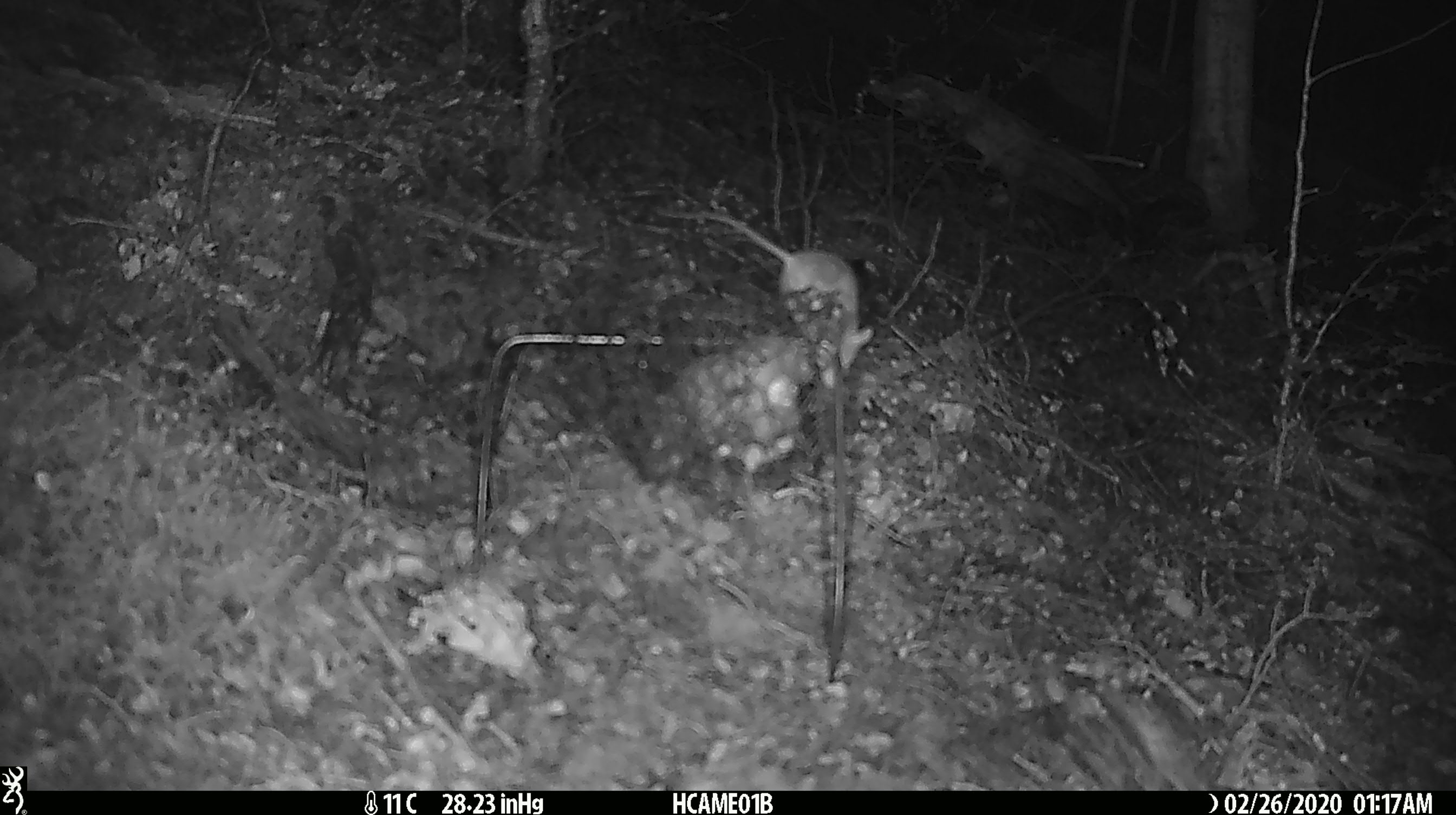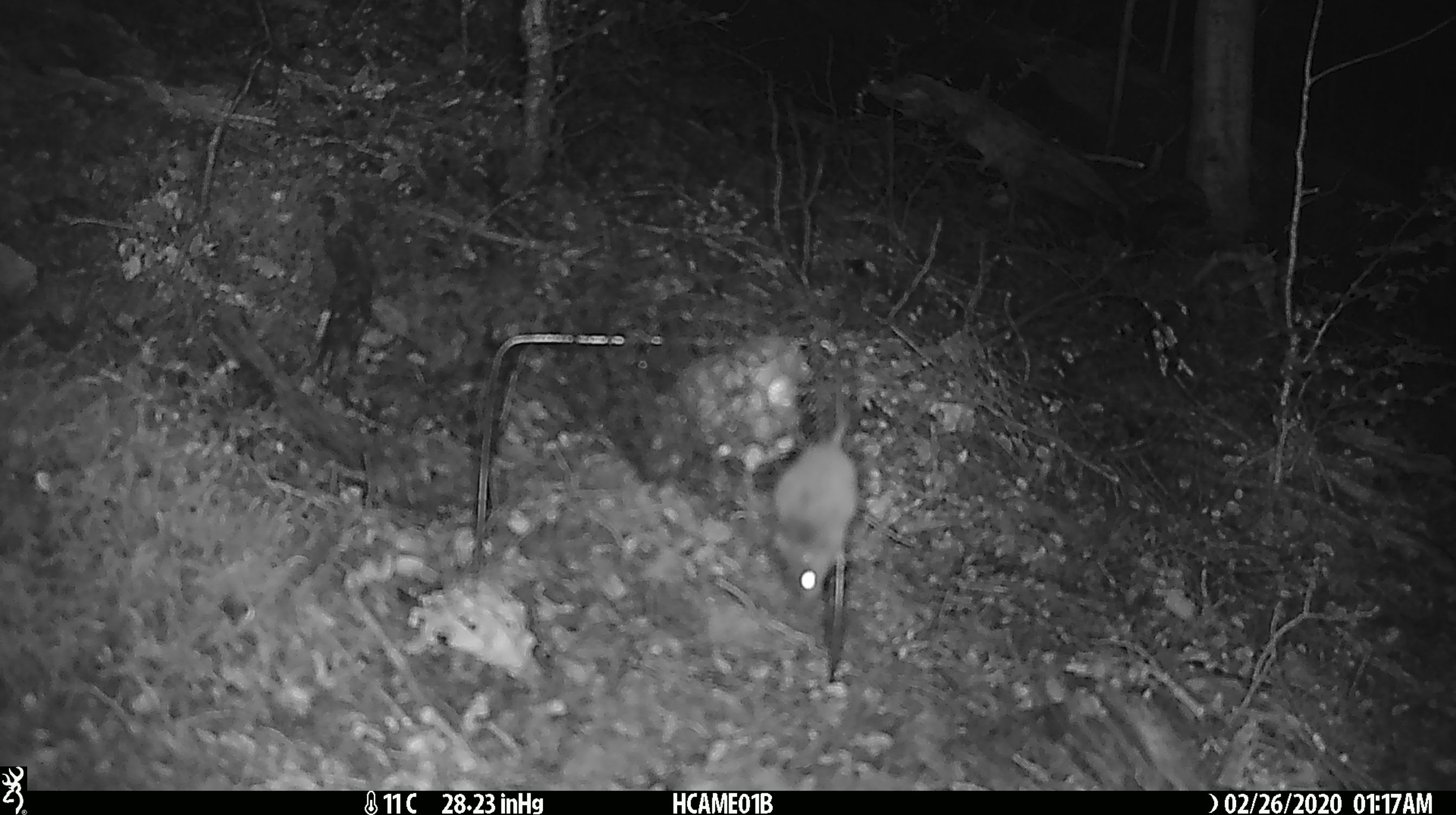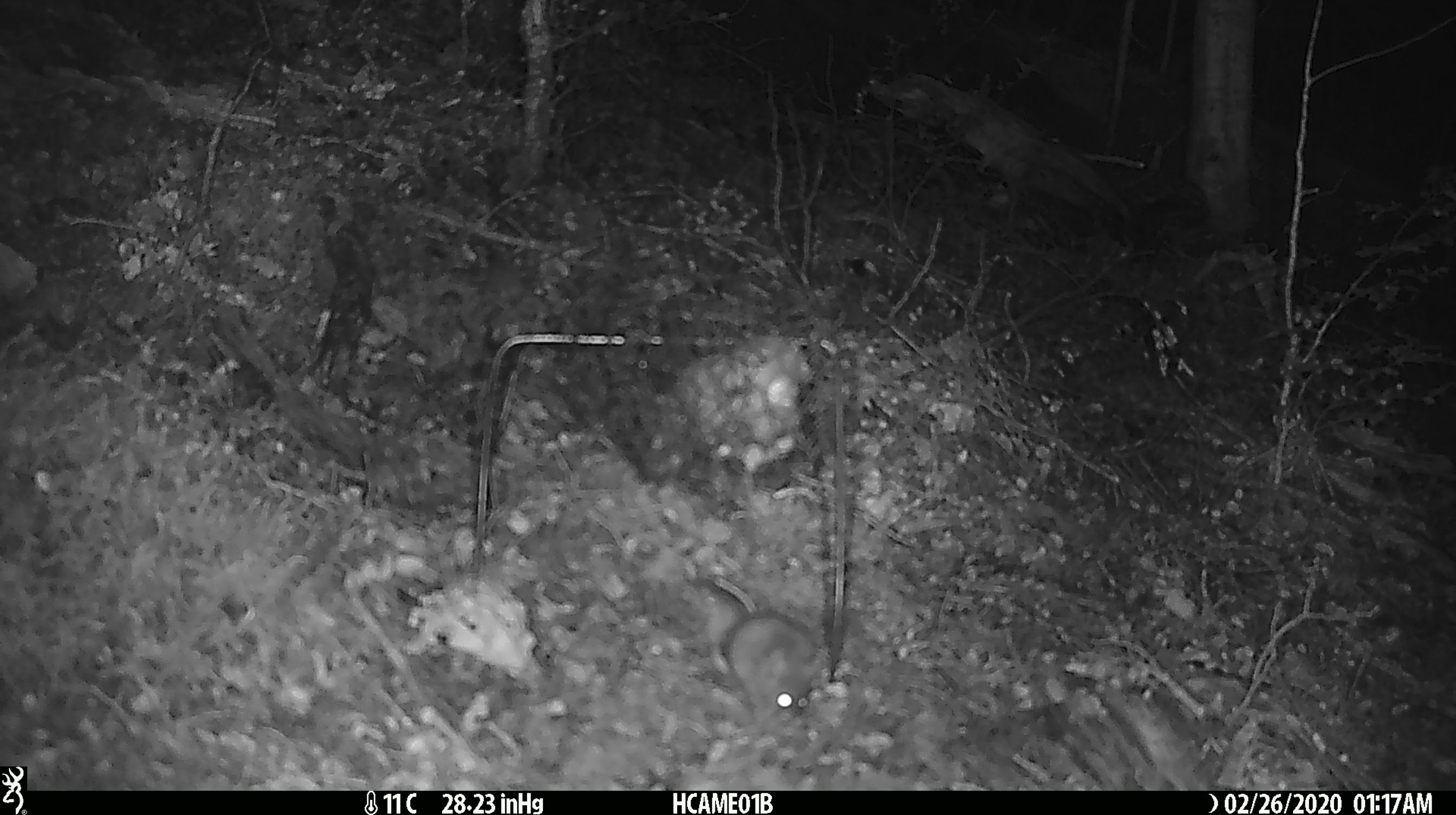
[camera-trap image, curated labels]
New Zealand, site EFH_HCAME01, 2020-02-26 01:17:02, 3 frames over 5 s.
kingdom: Animalia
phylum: Chordata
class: Mammalia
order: Rodentia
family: Muridae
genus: Mus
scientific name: Mus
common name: mouse